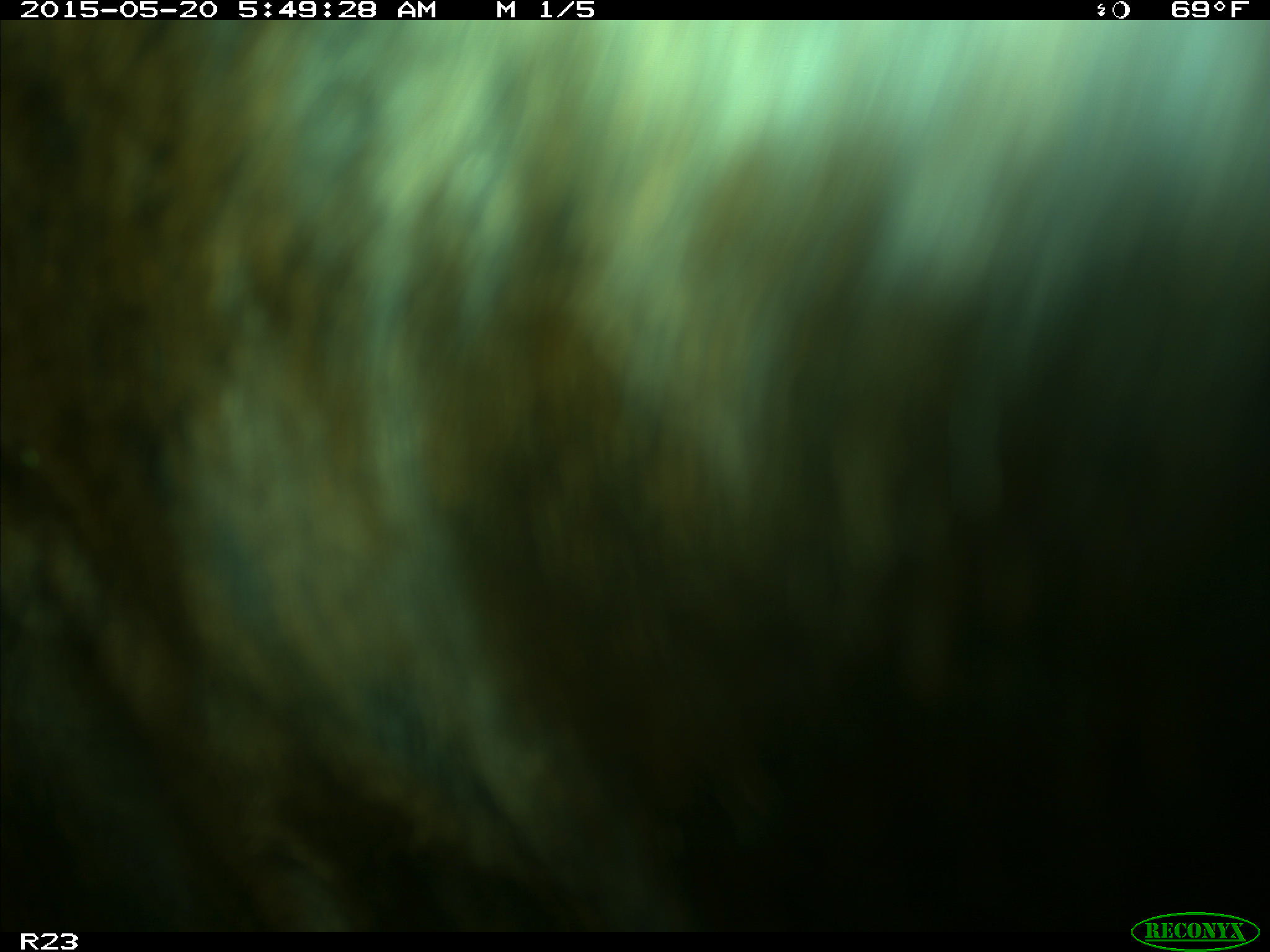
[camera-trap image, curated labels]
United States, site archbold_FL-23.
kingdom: Animalia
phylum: Chordata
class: Mammalia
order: Artiodactyla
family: Bovidae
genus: Bos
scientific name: Bos taurus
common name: domestic cow